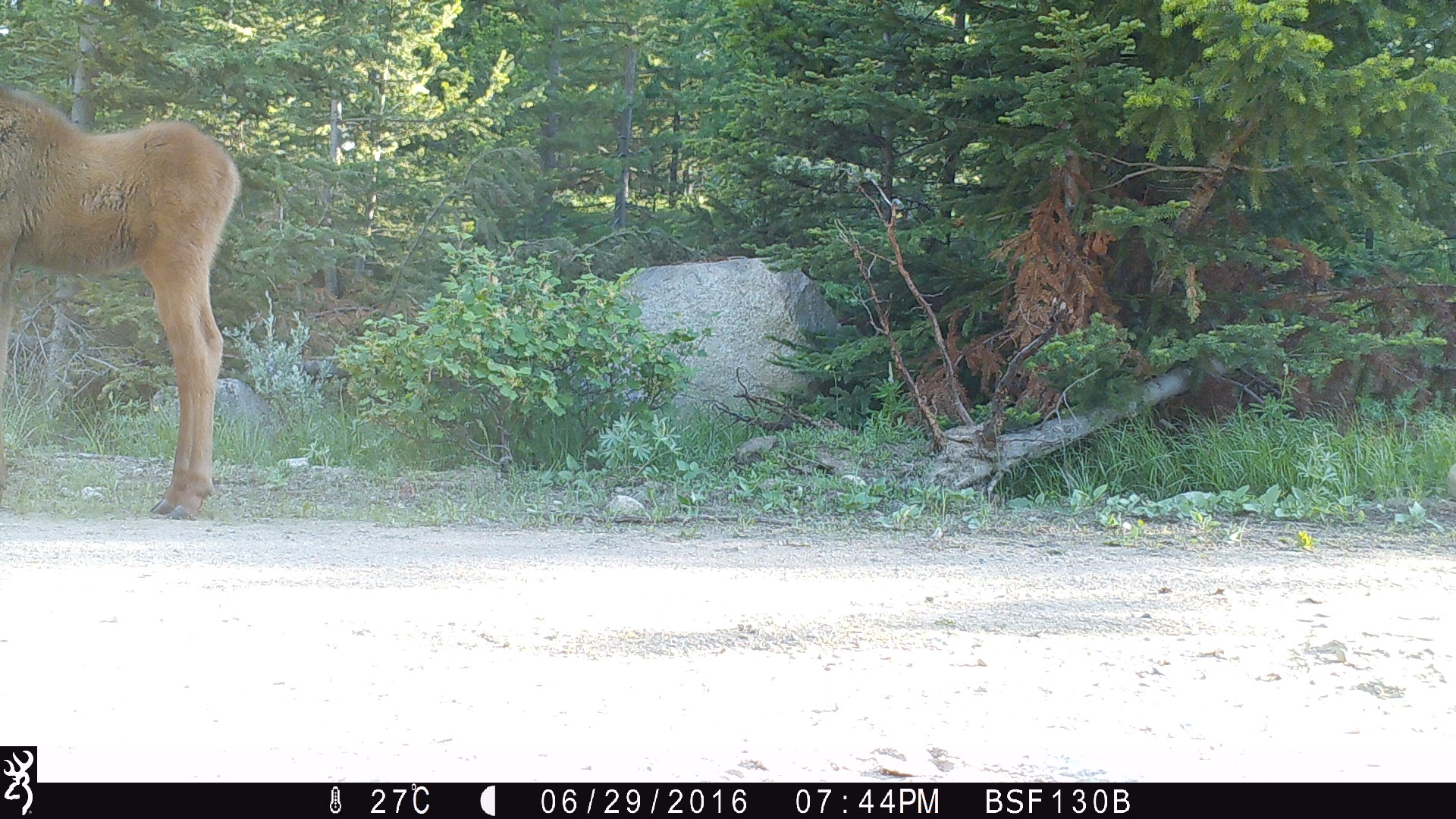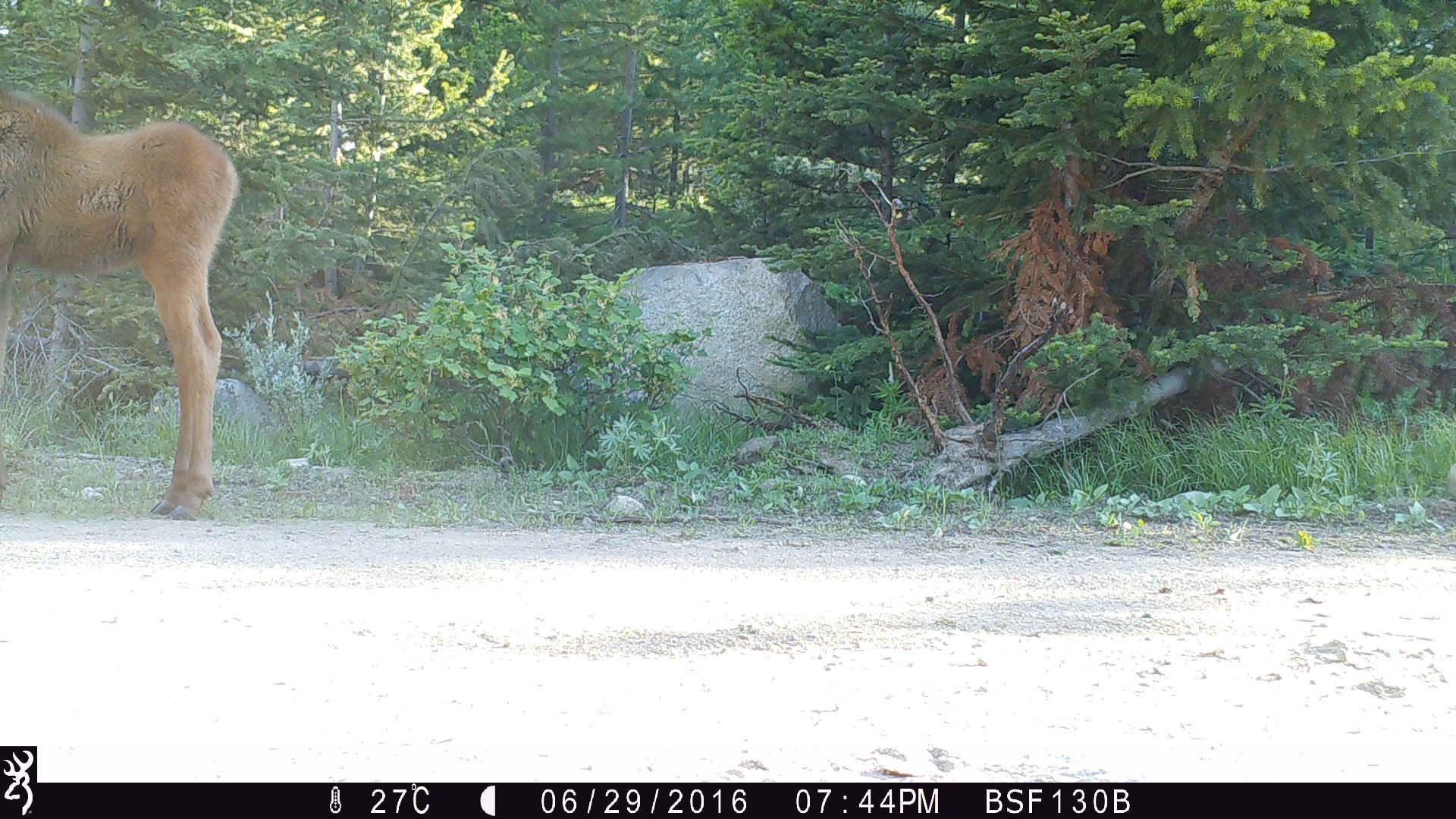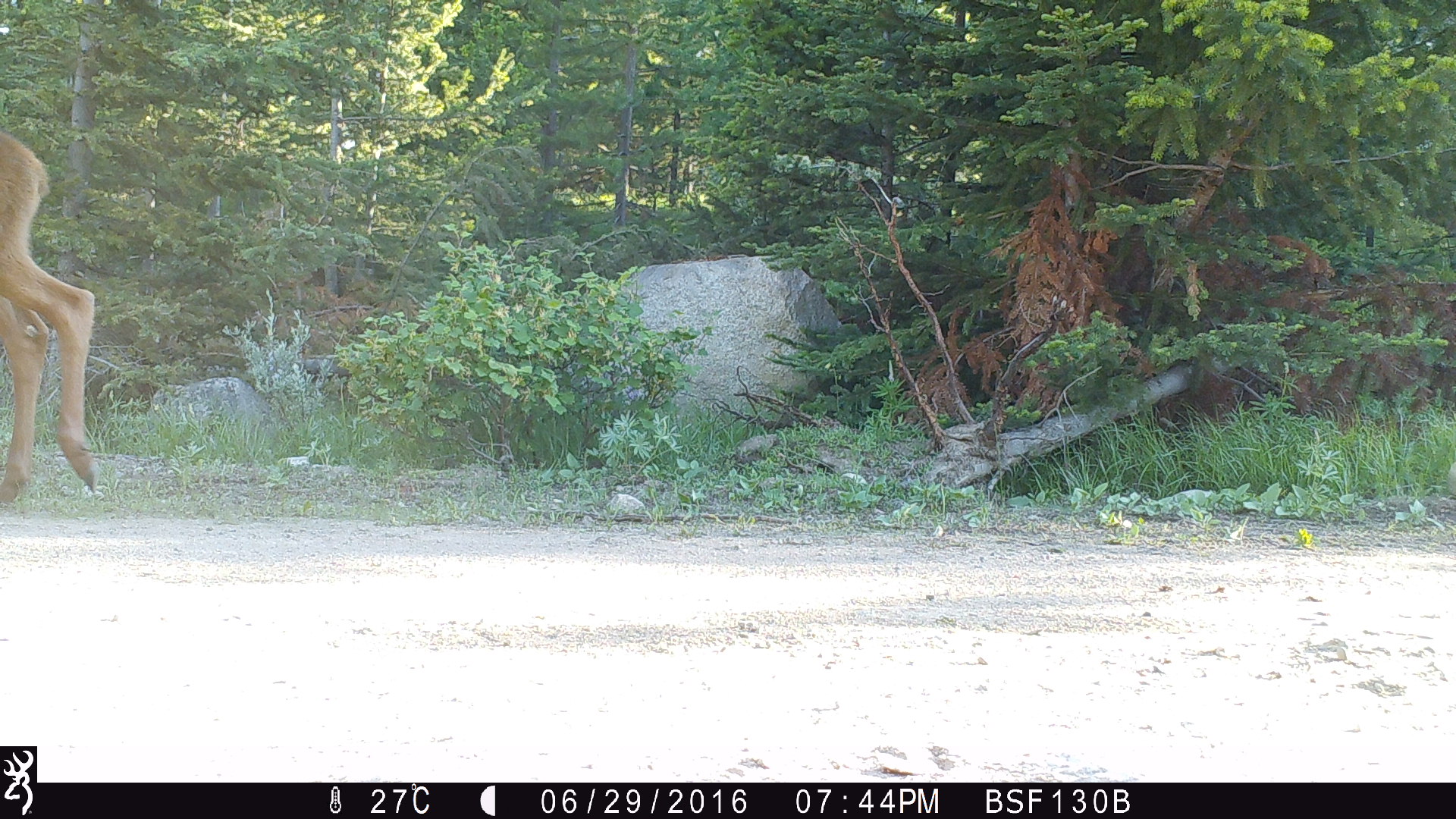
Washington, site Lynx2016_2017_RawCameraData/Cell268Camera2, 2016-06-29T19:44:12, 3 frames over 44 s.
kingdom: Animalia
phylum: Chordata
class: Mammalia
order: Artiodactyla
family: Cervidae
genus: Alces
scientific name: Alces alces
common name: moose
Alces alces (moose). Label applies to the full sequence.